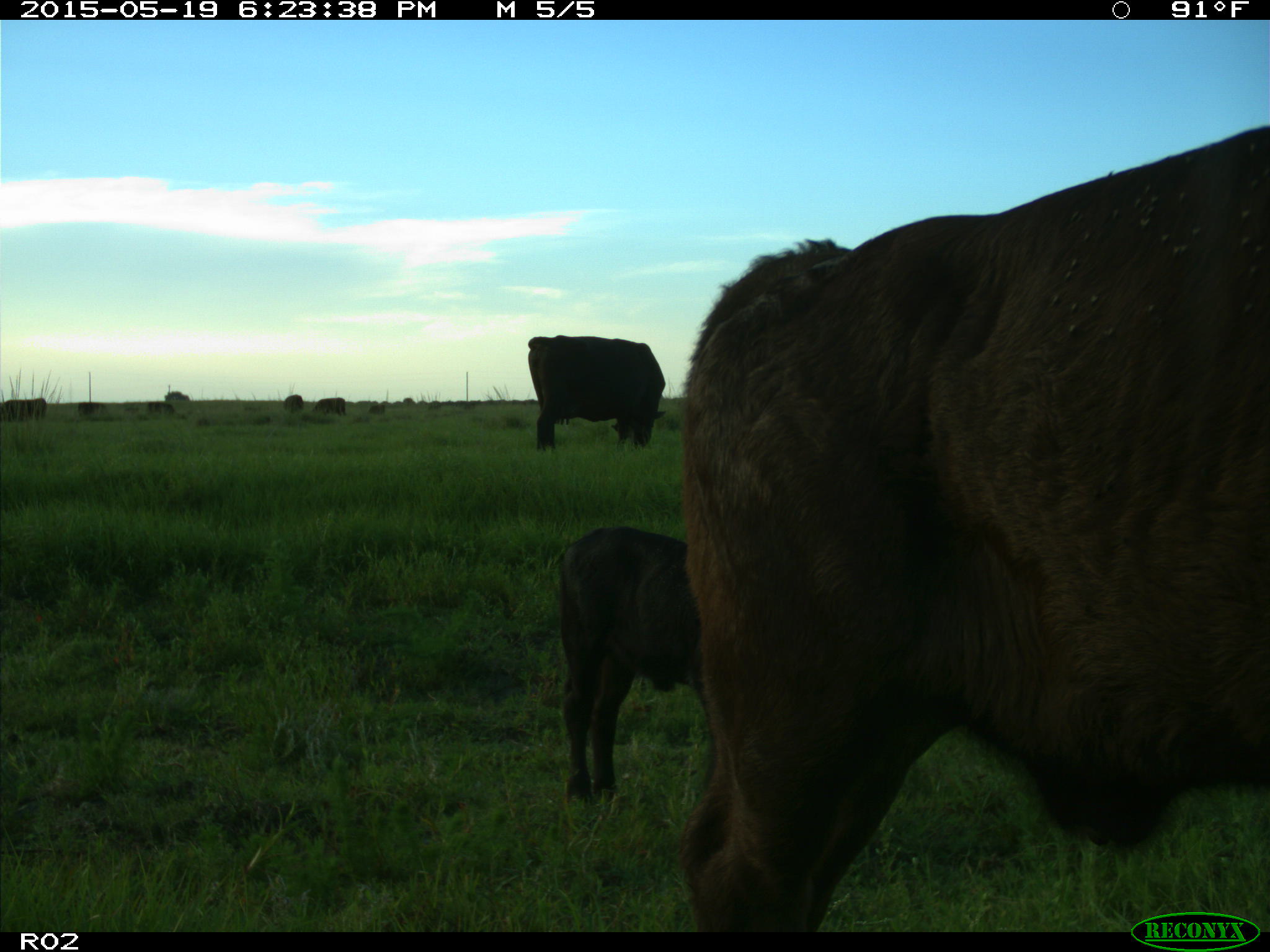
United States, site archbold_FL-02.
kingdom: Animalia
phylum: Chordata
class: Mammalia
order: Artiodactyla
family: Bovidae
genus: Bos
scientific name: Bos taurus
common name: domestic cow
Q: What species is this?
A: Bos taurus (domestic cow).